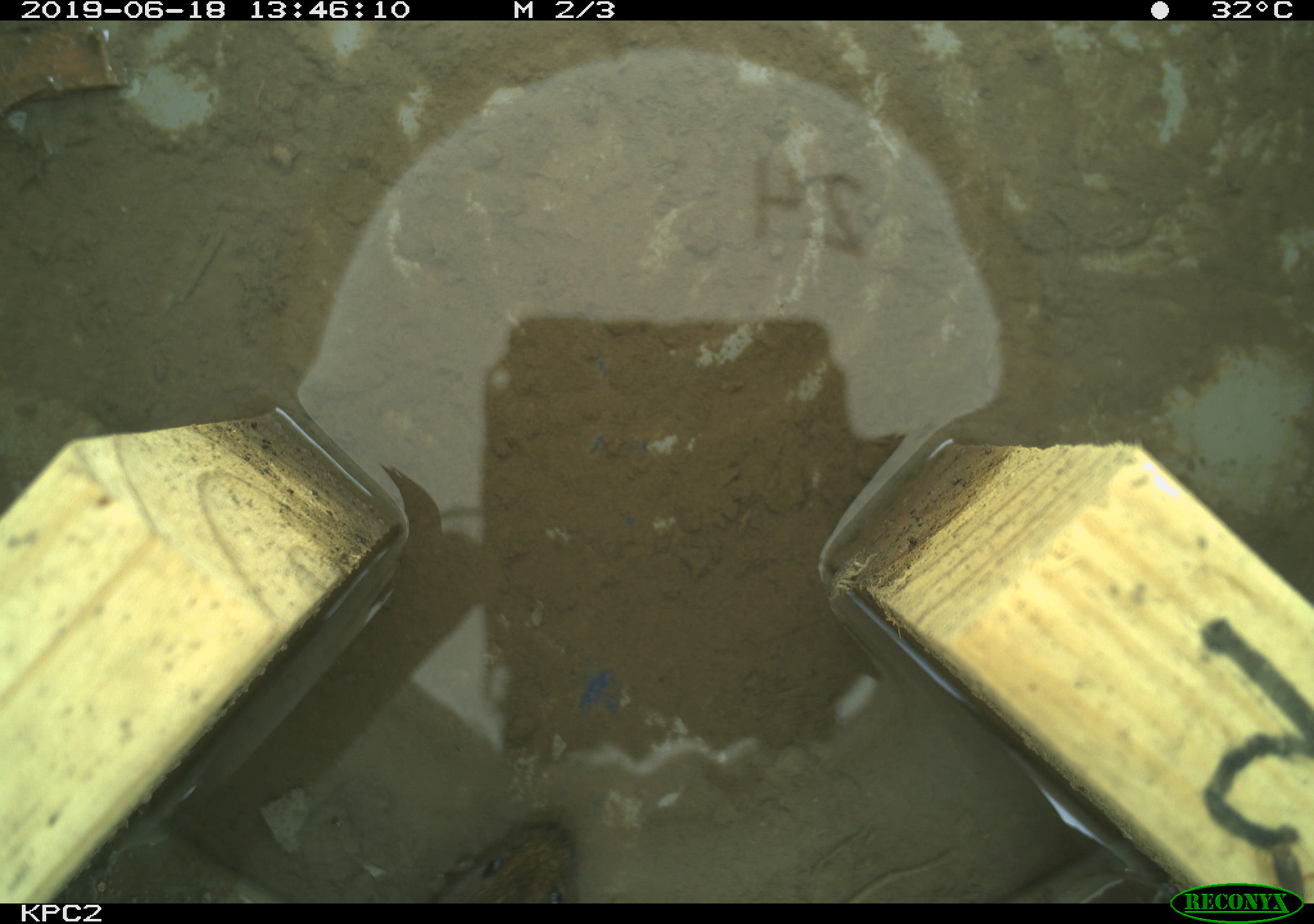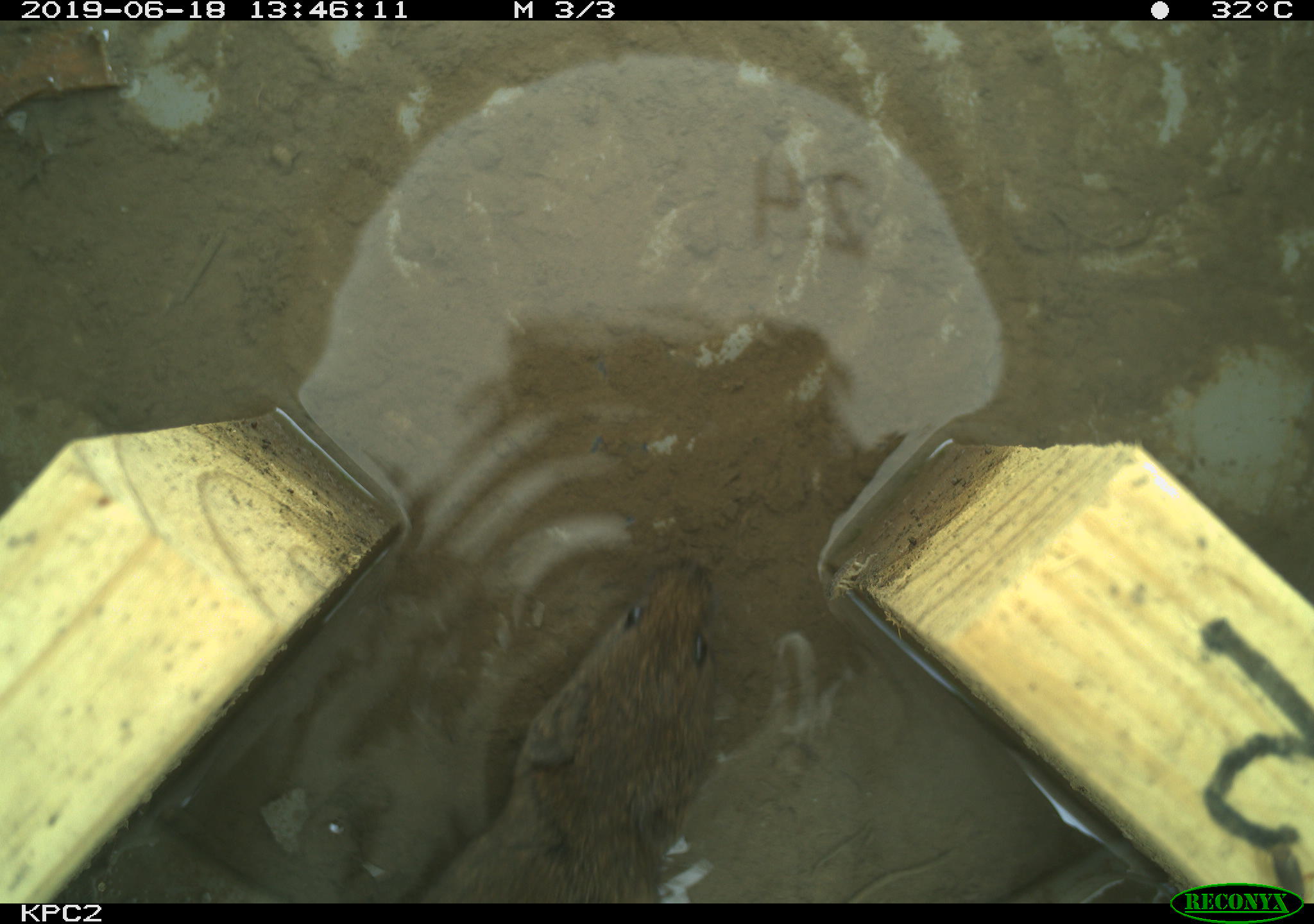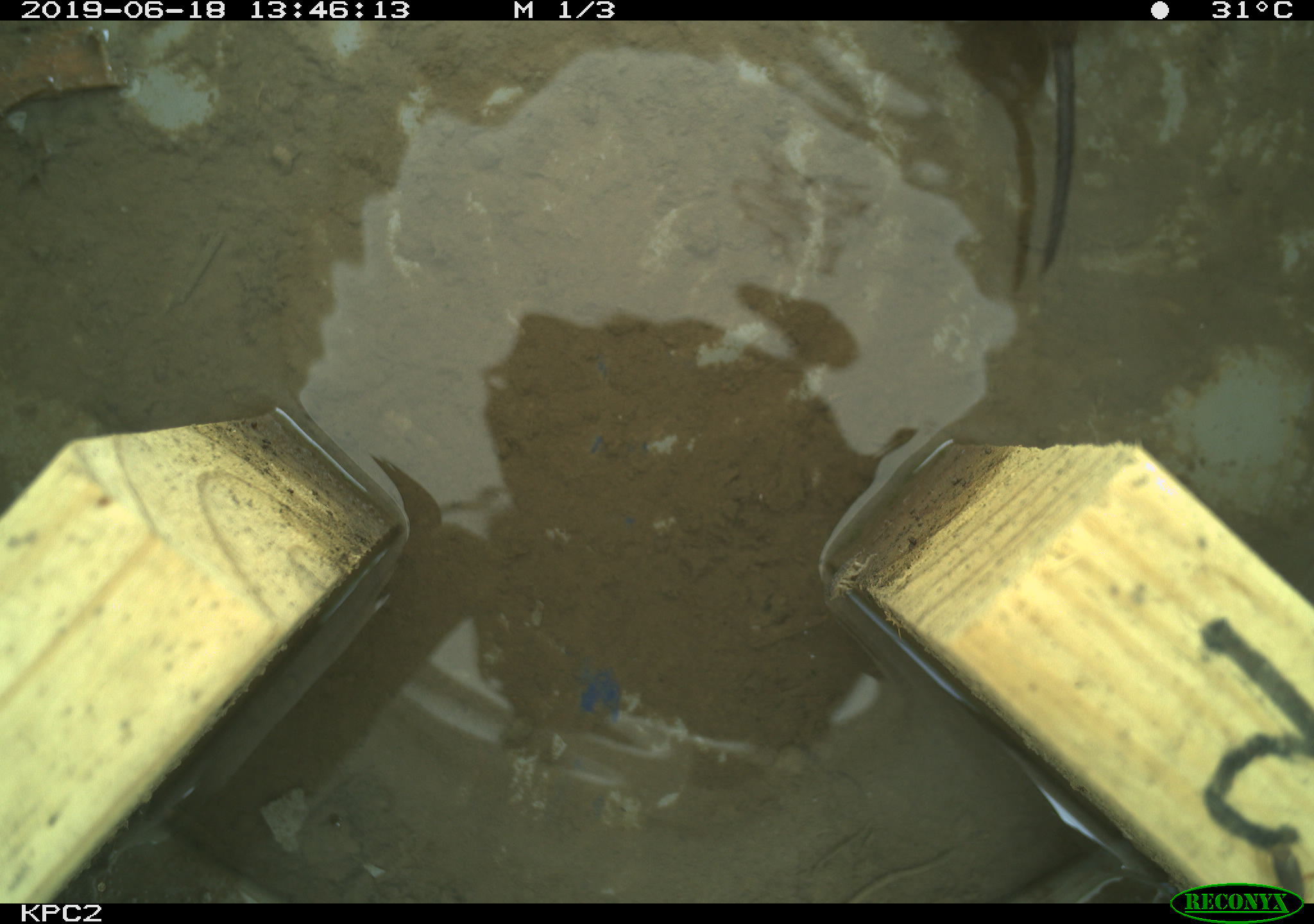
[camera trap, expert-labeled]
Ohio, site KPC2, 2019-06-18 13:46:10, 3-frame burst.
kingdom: Animalia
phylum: Chordata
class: Mammalia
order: Rodentia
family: Cricetidae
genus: Microtus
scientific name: Microtus pennsylvanicus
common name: meadow vole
Meadow vole (Microtus pennsylvanicus).